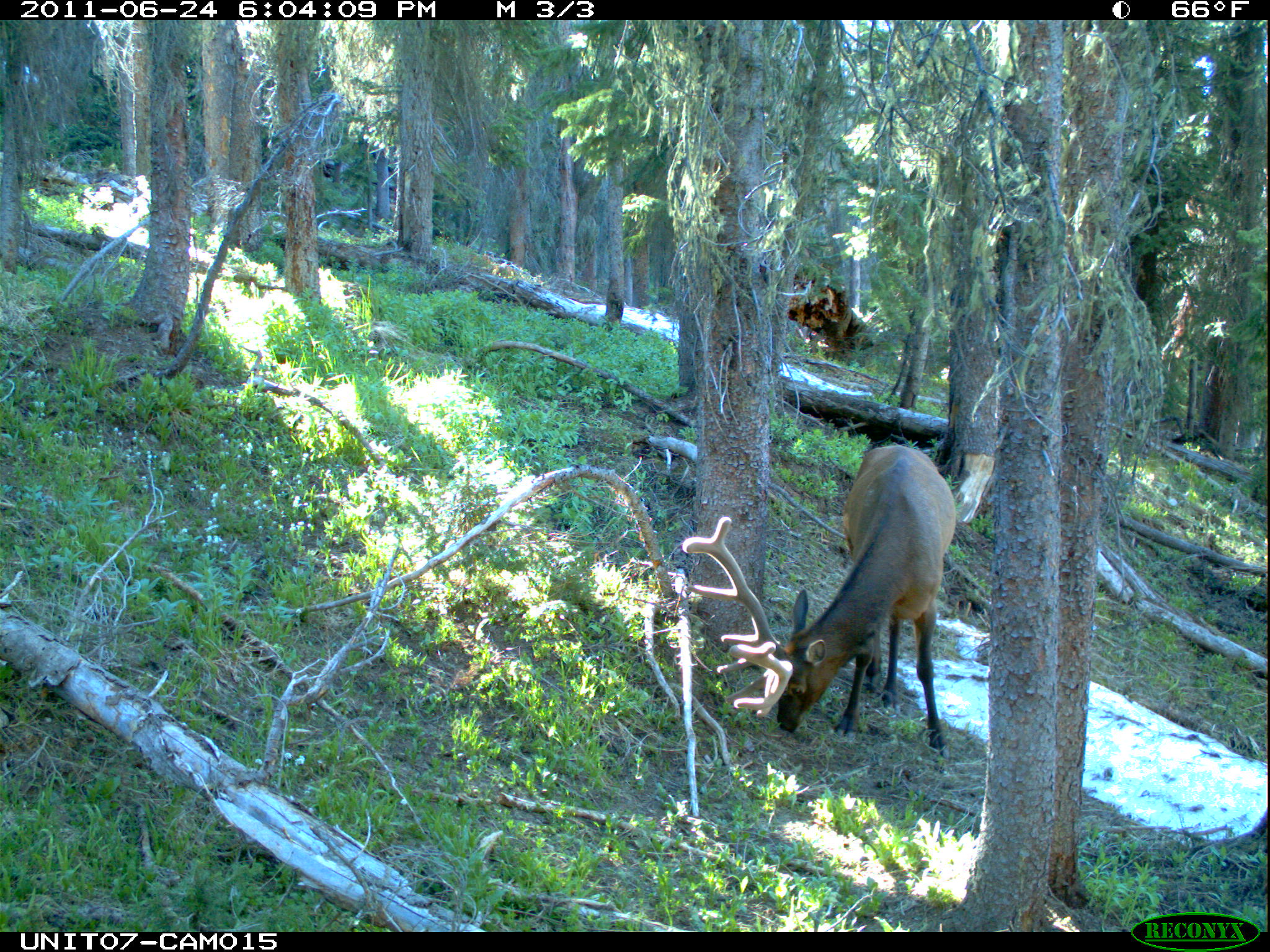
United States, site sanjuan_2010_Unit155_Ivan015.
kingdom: Animalia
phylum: Chordata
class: Mammalia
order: Artiodactyla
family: Cervidae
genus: Cervus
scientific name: Cervus elaphus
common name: red deer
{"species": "Cervus elaphus (red deer)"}